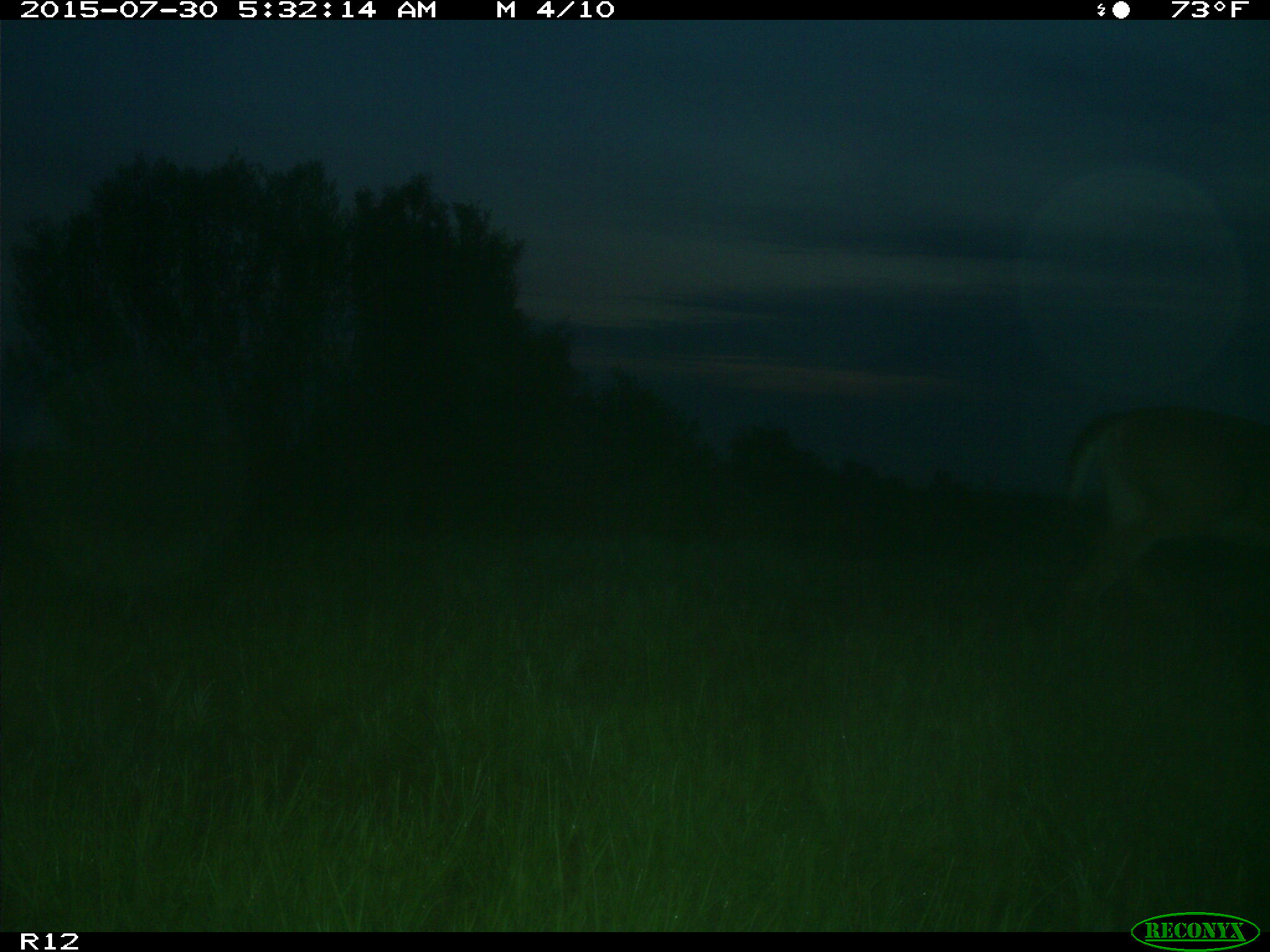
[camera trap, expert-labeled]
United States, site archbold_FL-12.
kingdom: Animalia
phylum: Chordata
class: Mammalia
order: Artiodactyla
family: Cervidae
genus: Odocoileus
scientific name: Odocoileus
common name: deer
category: unidentified deer